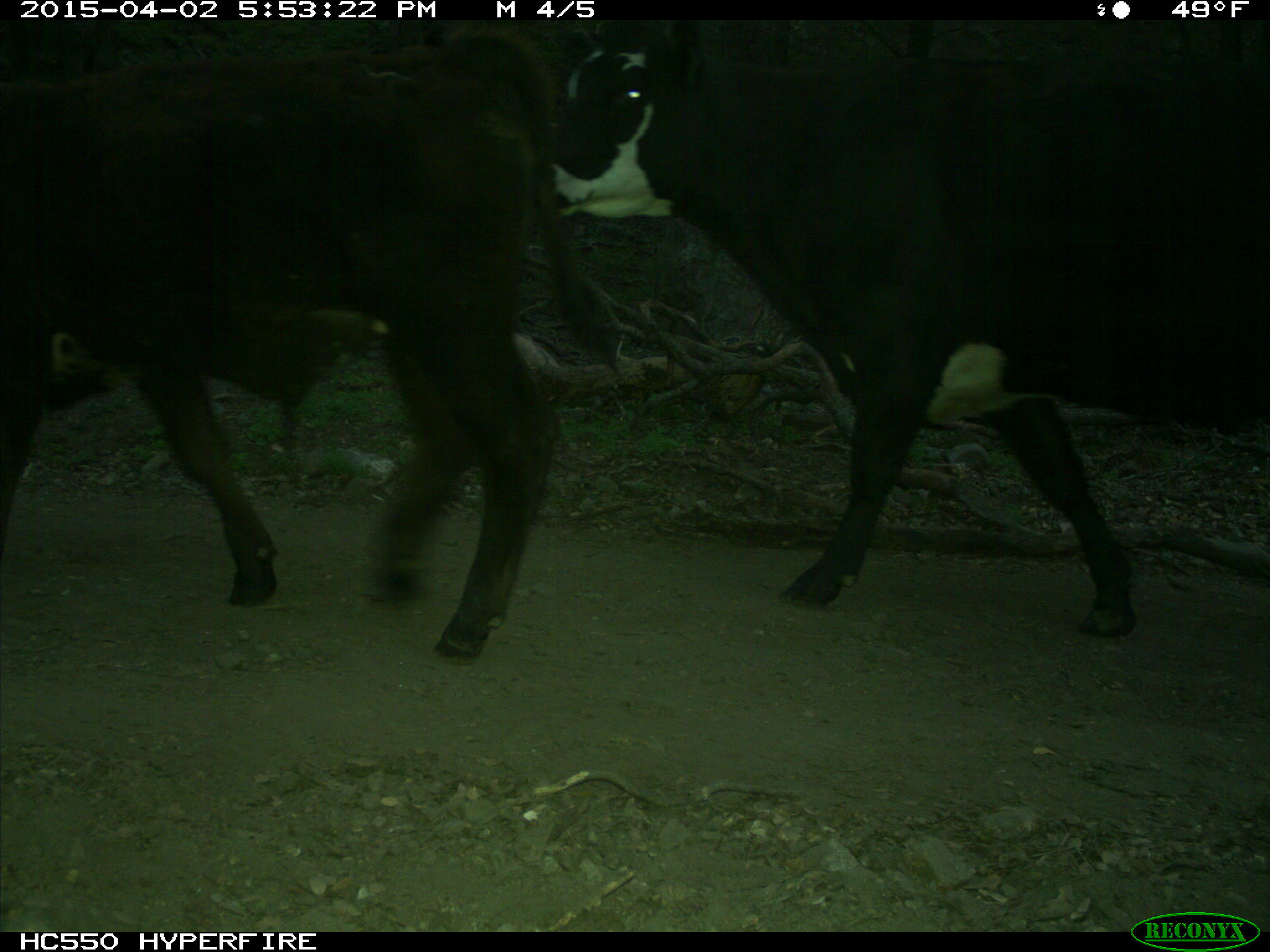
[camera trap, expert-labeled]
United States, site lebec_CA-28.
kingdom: Animalia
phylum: Chordata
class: Mammalia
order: Artiodactyla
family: Bovidae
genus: Bos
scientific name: Bos taurus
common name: domestic cow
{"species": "Bos taurus (domestic cow)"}